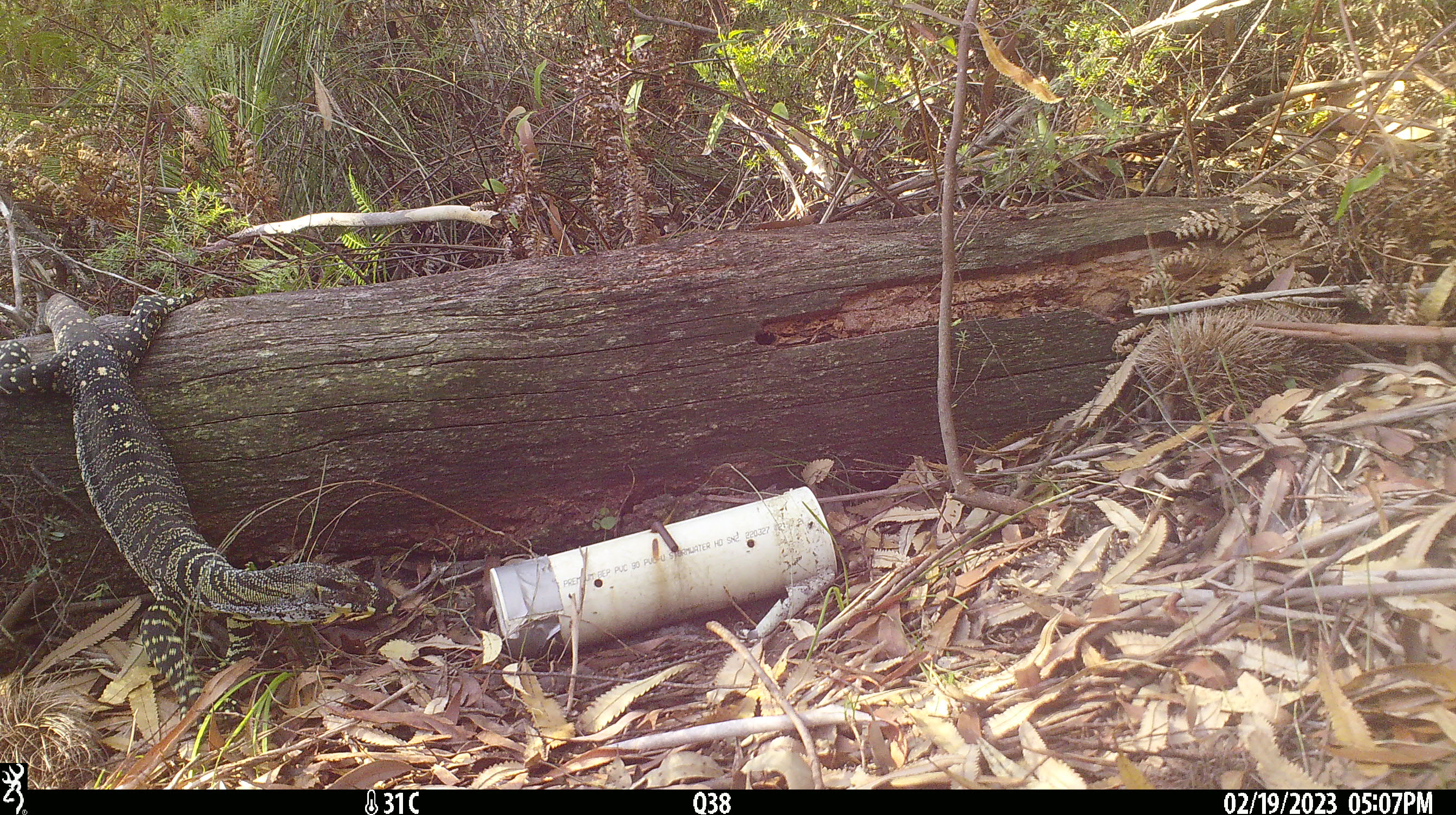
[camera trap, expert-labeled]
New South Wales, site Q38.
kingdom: Animalia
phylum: Chordata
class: Reptilia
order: Squamata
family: Varanidae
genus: Varanus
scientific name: Varanus varius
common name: lace monitor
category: goanna